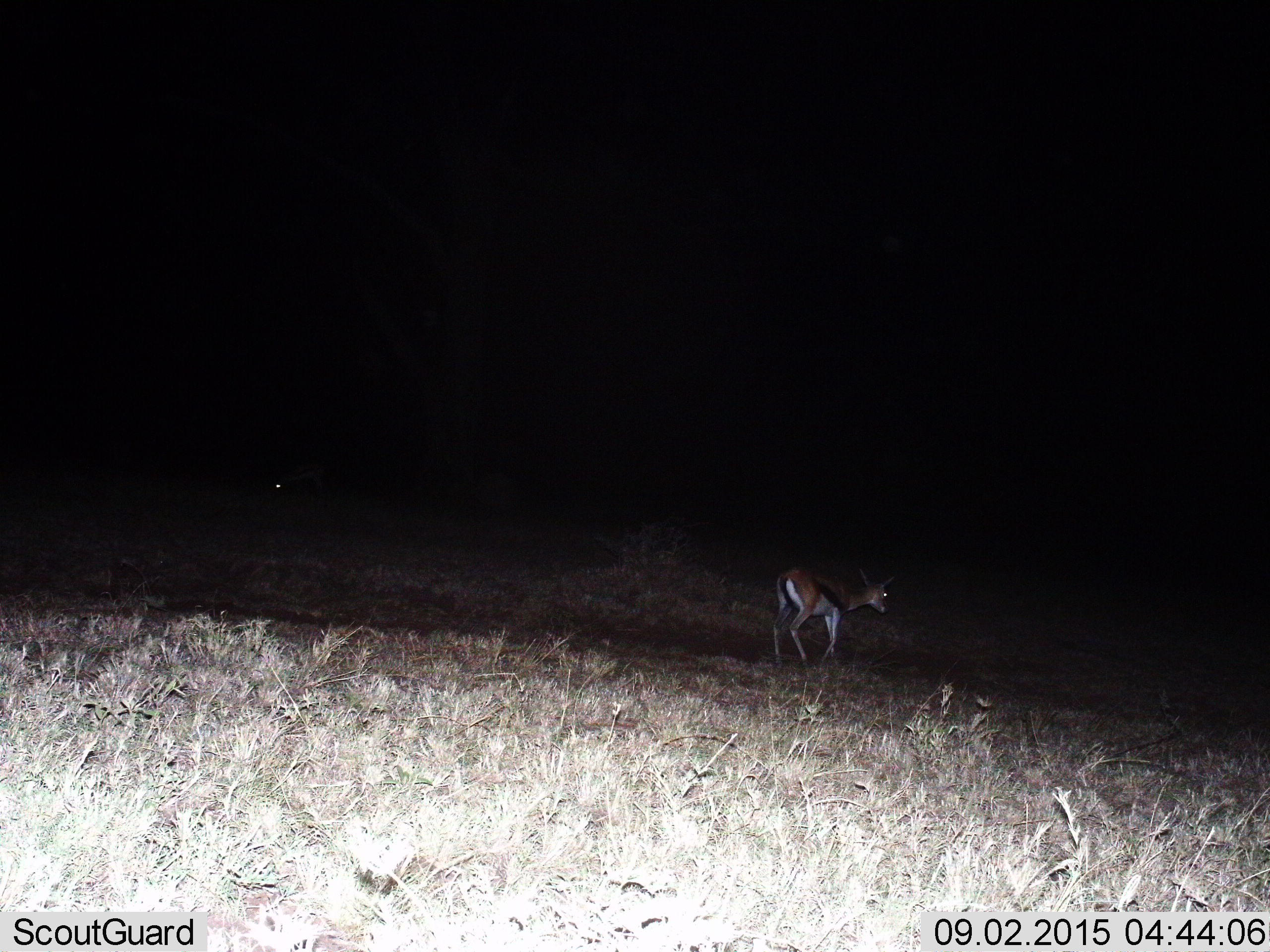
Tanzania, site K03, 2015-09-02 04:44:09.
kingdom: Animalia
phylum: Chordata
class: Mammalia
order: Artiodactyla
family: Bovidae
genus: Eudorcas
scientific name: Eudorcas thomsonii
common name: thomson's gazelle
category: gazellethomsons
Gazellethomsons (thomson's gazelle) (Eudorcas thomsonii), count 1. Behavior (volunteer vote fractions): standing 33%, resting 0%, moving 78%, interacting 0%. Young present (vote fraction): 0%. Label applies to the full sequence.